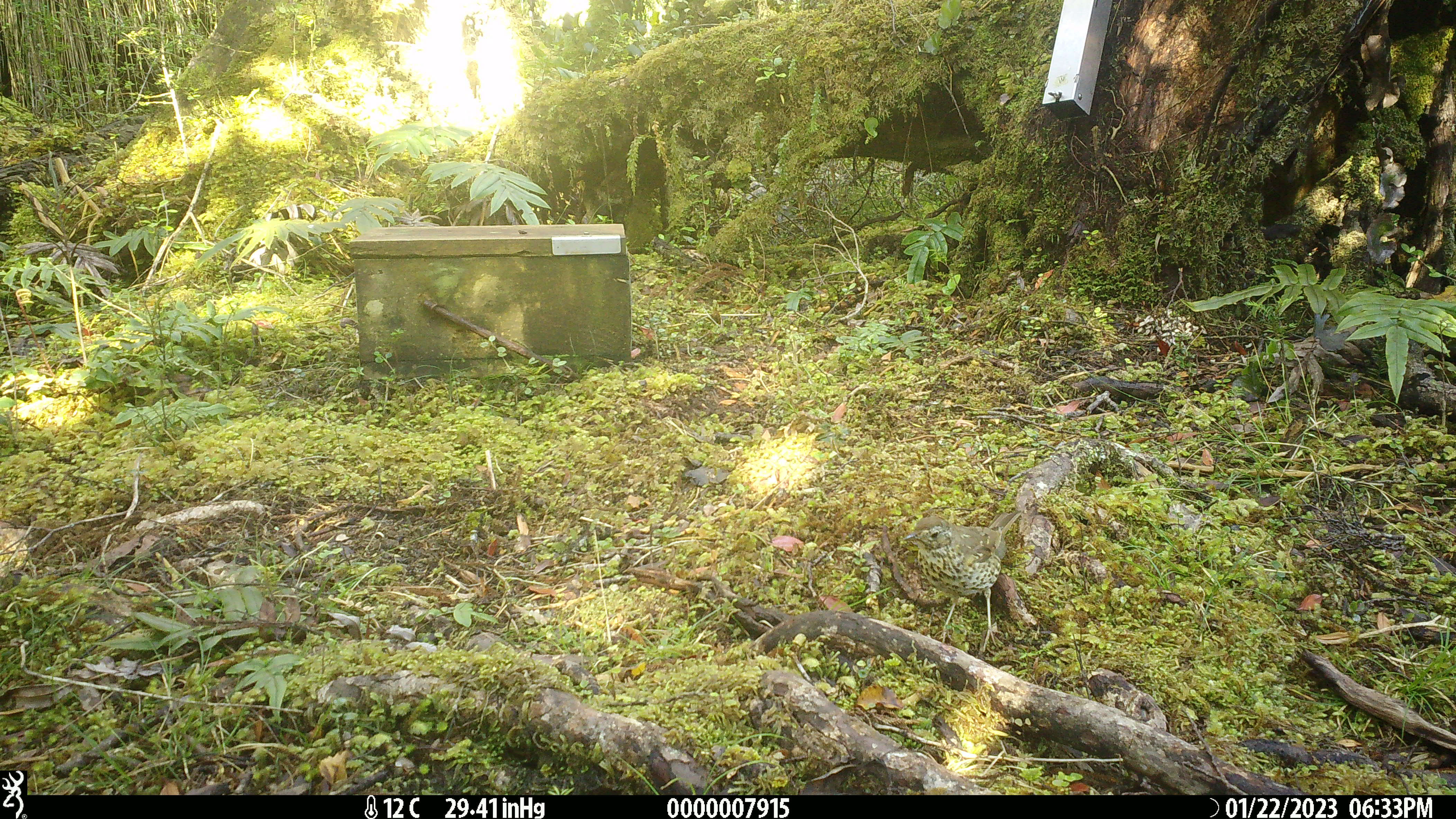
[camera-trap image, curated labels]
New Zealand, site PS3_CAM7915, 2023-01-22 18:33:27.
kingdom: Animalia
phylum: Chordata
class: Aves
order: Passeriformes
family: Turdidae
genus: Turdus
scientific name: Turdus philomelos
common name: song thrush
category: thrush